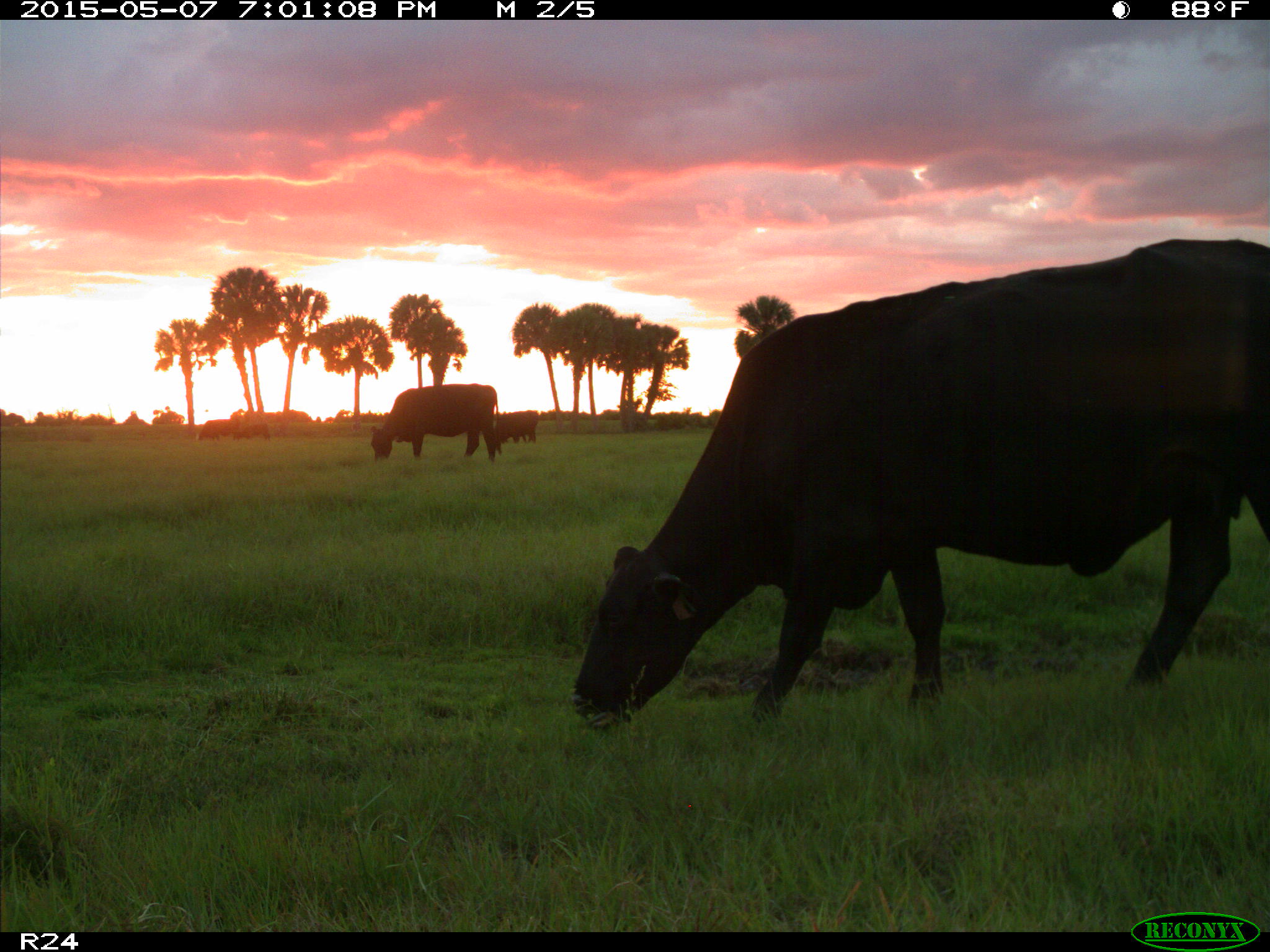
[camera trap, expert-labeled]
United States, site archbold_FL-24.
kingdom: Animalia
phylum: Chordata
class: Mammalia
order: Artiodactyla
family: Bovidae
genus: Bos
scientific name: Bos taurus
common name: domestic cow